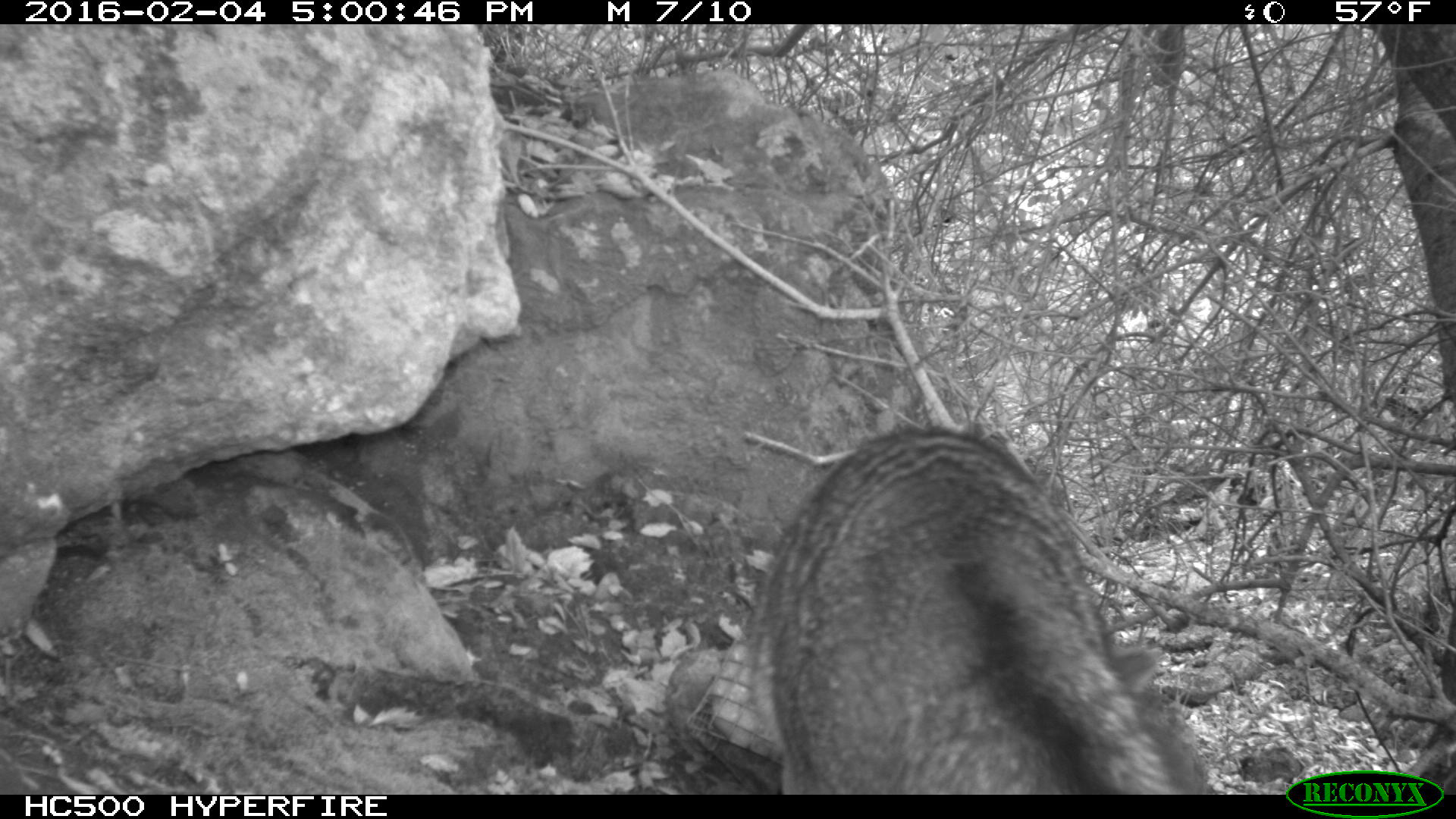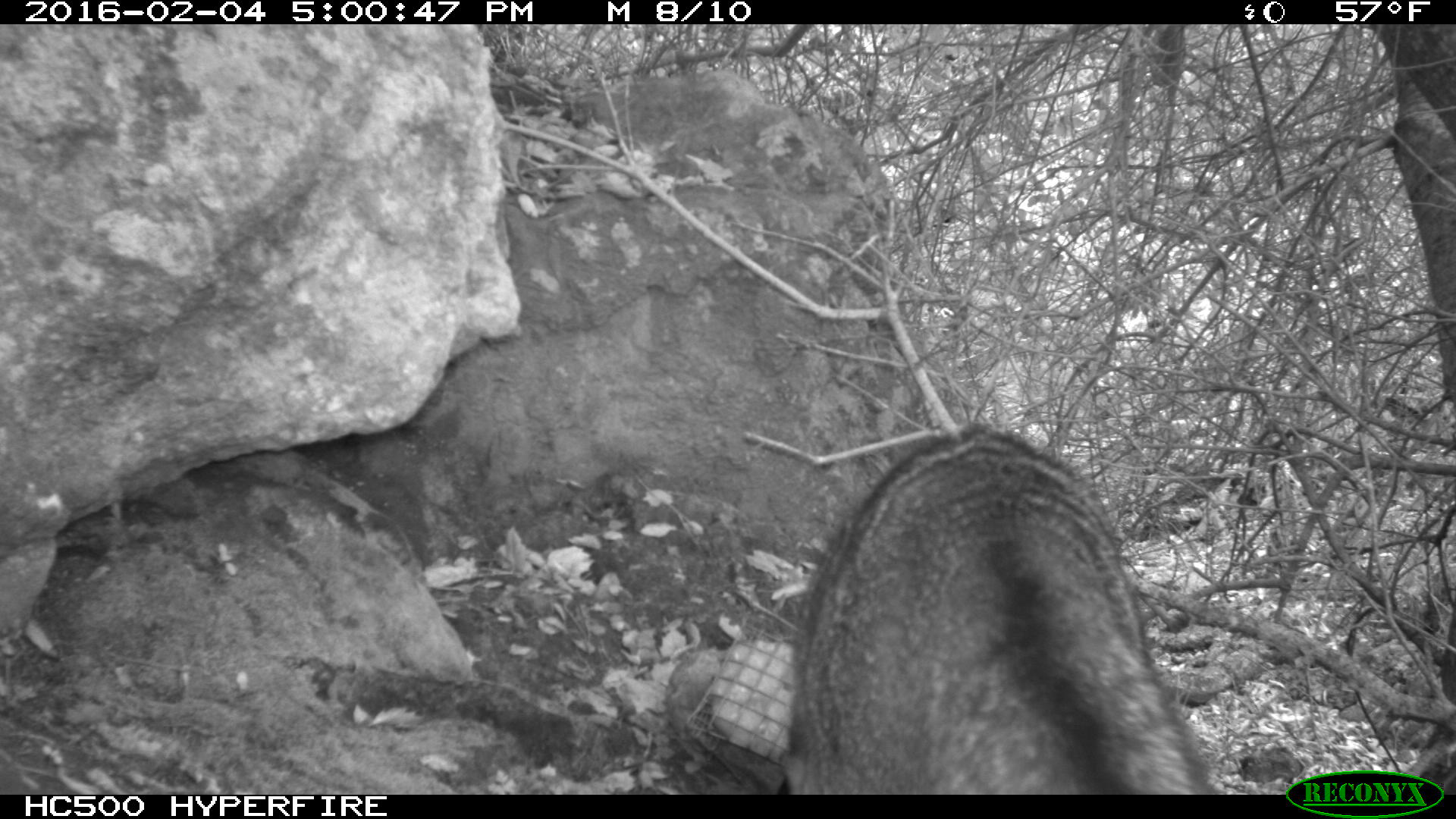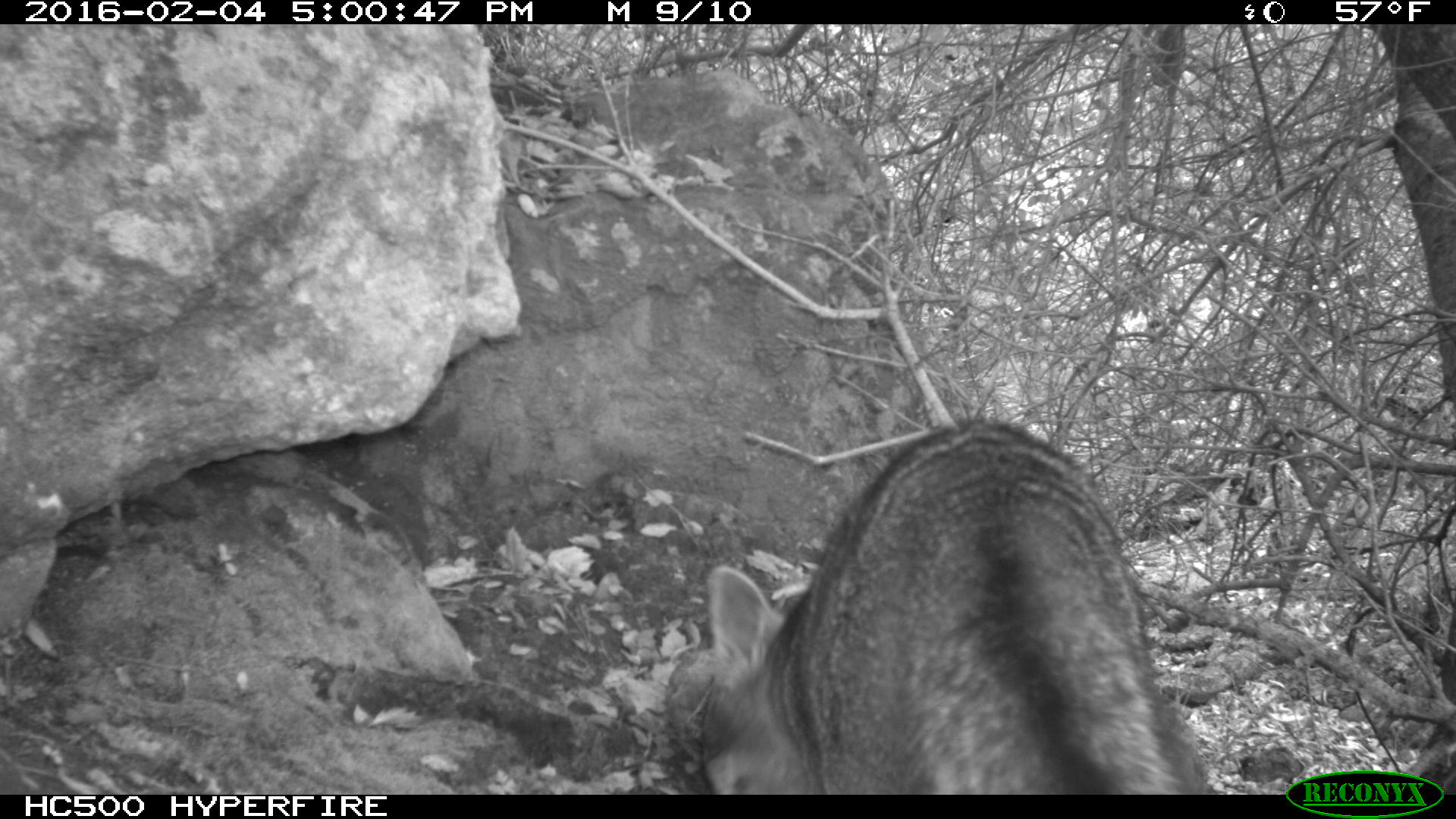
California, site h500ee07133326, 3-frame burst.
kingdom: Animalia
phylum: Chordata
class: Mammalia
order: Carnivora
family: Canidae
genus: Urocyon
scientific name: Urocyon littoralis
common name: island fox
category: fox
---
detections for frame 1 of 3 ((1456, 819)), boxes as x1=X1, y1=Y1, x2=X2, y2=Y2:
fox: x1=744, y1=424, x2=1209, y2=795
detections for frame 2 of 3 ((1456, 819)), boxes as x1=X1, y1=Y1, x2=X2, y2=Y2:
fox: x1=773, y1=424, x2=1225, y2=793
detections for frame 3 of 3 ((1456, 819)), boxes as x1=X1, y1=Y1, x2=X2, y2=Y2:
fox: x1=698, y1=416, x2=1213, y2=795